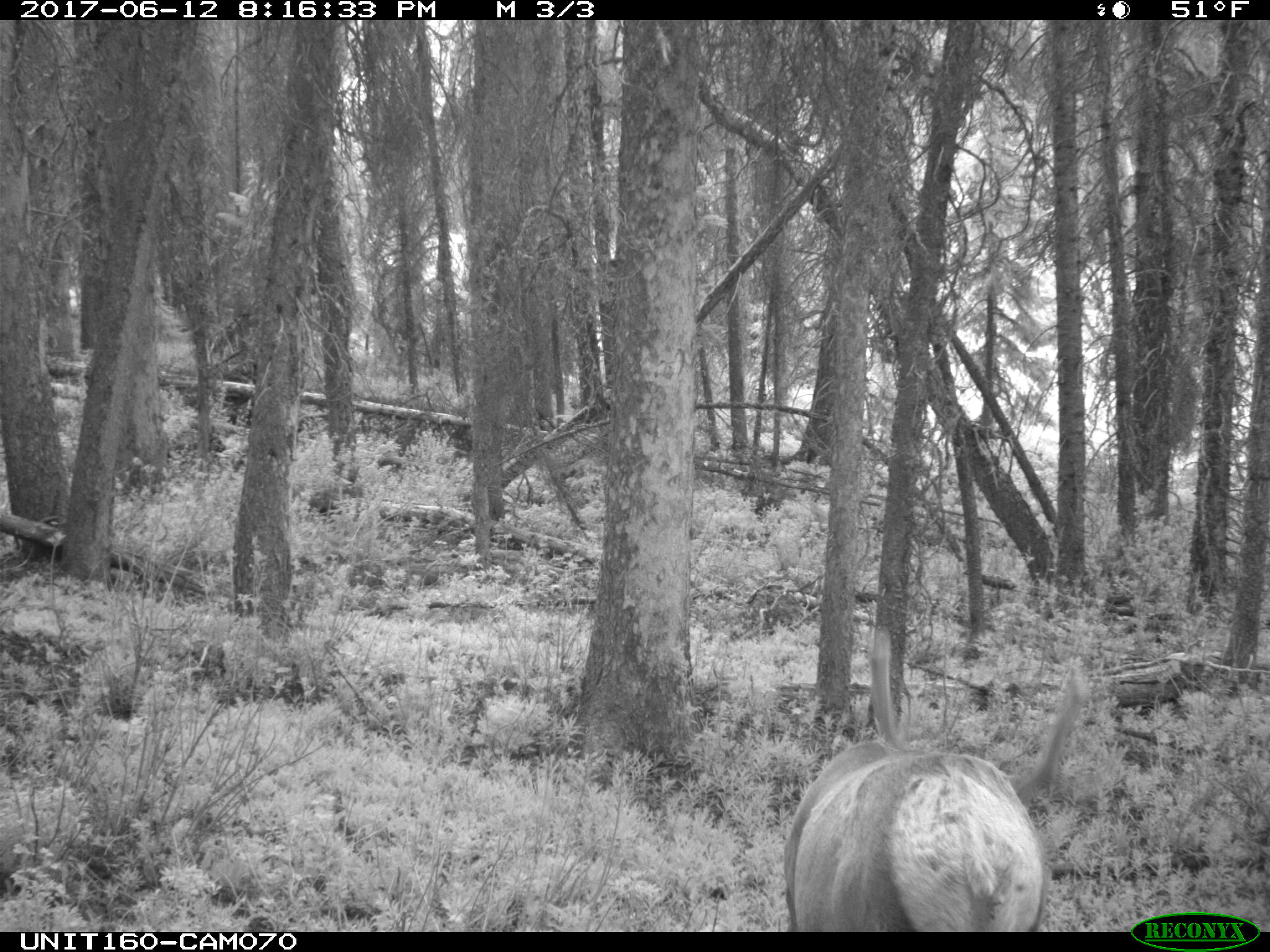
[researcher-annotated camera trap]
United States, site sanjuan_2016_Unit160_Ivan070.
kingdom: Animalia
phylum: Chordata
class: Mammalia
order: Artiodactyla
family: Cervidae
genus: Cervus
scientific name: Cervus elaphus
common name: red deer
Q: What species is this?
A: Cervus elaphus (red deer).